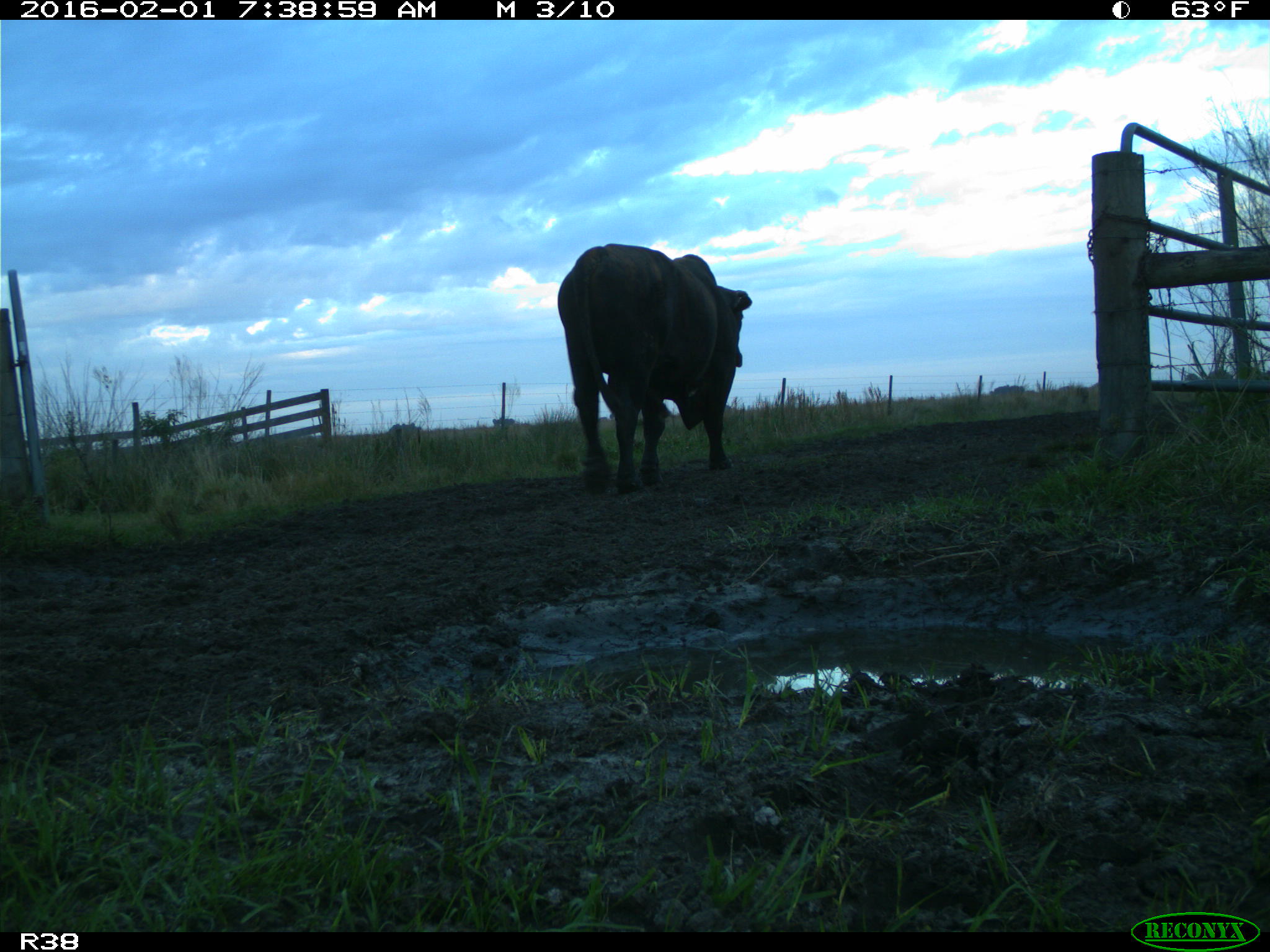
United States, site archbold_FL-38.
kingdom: Animalia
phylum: Chordata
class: Mammalia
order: Artiodactyla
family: Bovidae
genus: Bos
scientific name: Bos taurus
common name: domestic cow